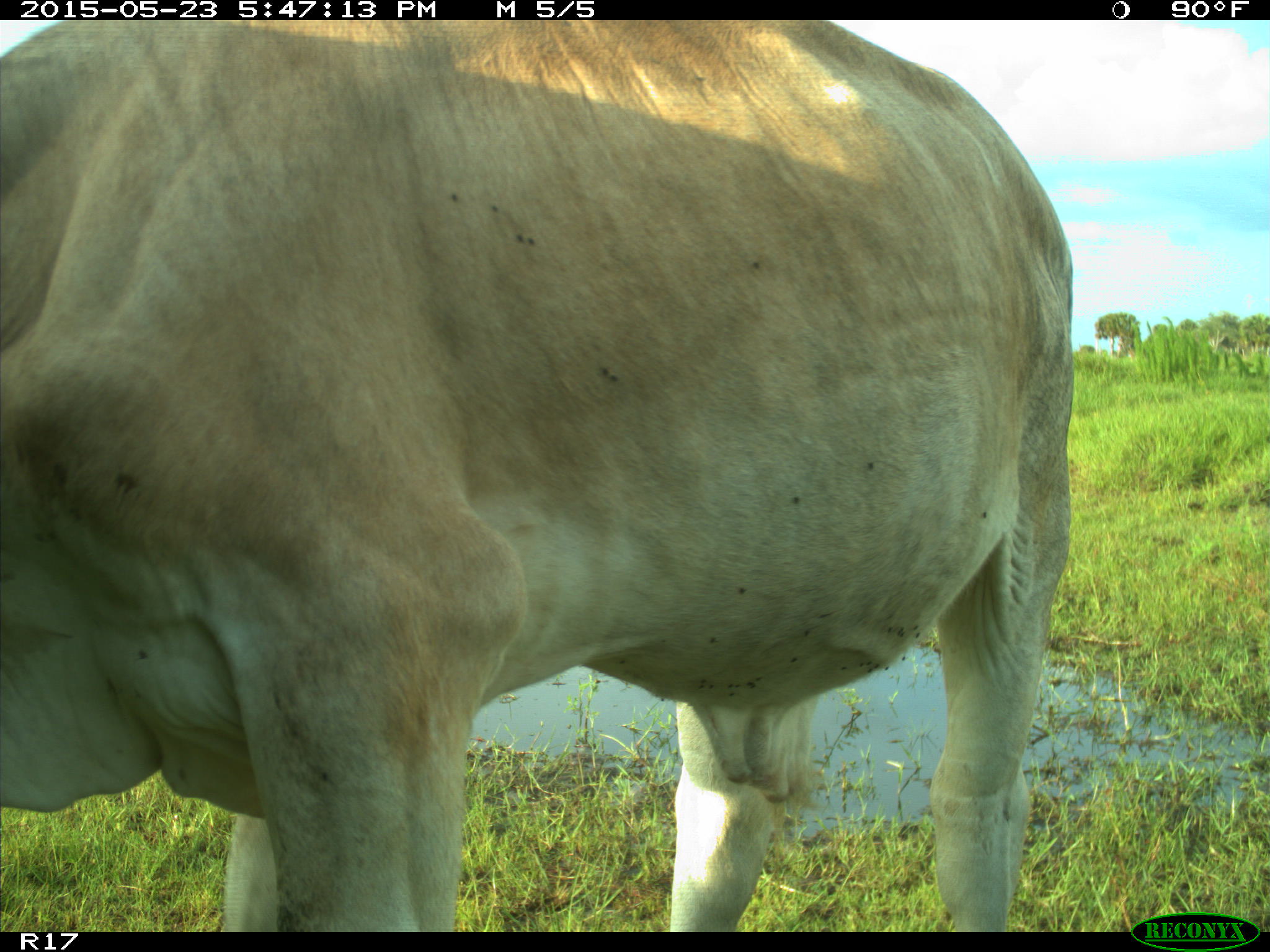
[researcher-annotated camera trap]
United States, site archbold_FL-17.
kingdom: Animalia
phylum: Chordata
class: Mammalia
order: Artiodactyla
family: Bovidae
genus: Bos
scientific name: Bos taurus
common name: domestic cow